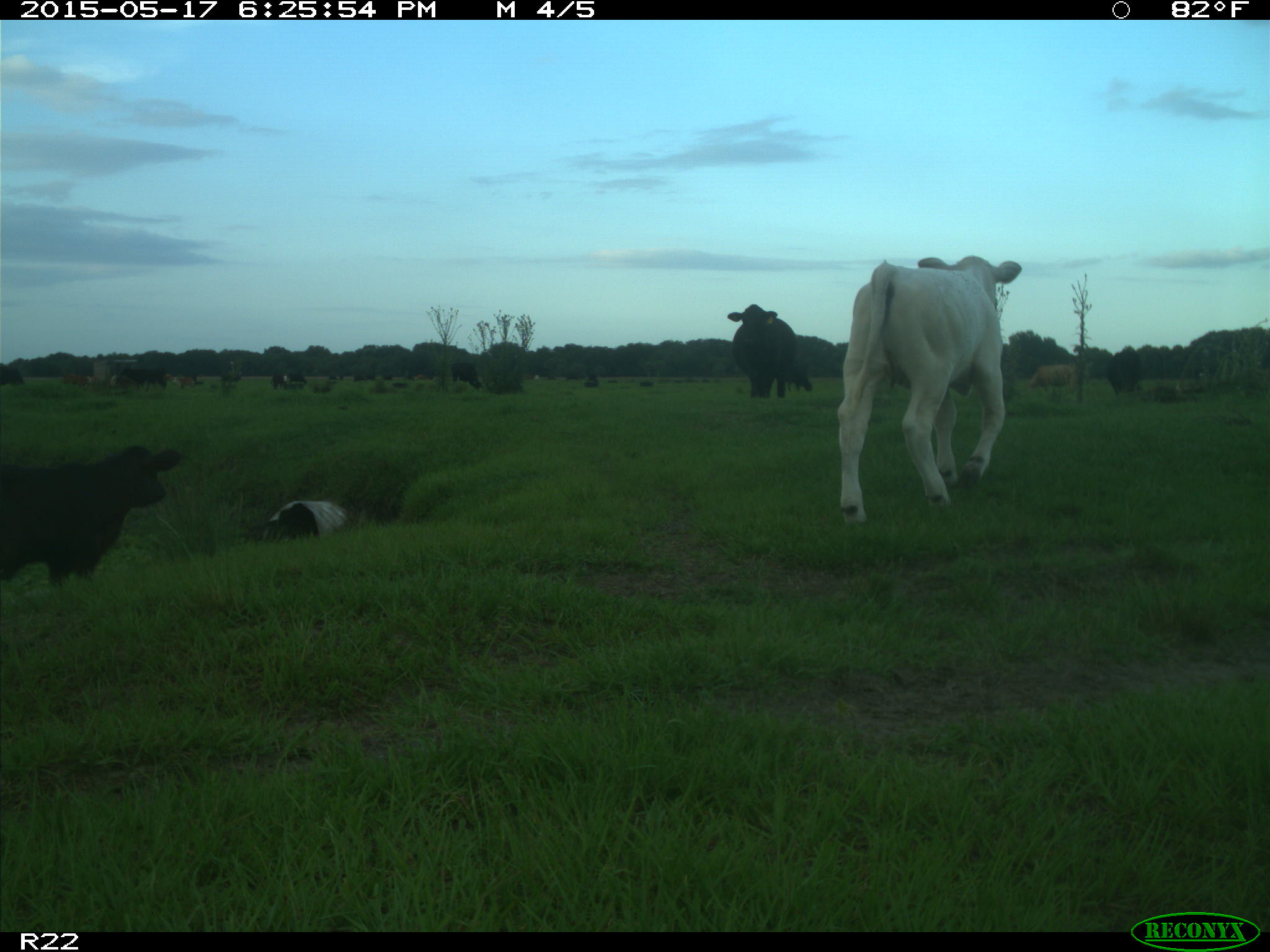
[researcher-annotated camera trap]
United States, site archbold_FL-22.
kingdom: Animalia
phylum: Chordata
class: Mammalia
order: Artiodactyla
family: Bovidae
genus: Bos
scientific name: Bos taurus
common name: domestic cow